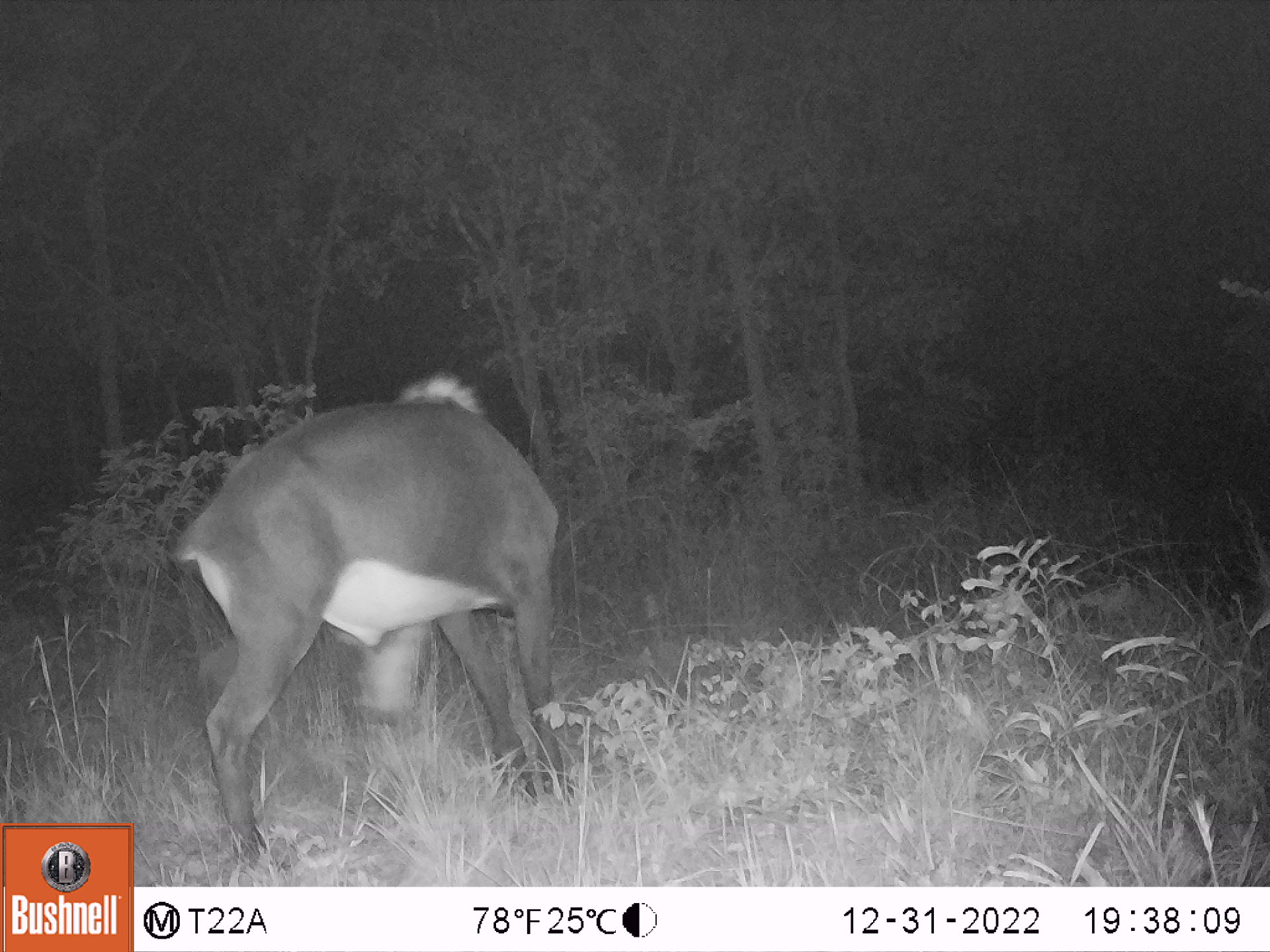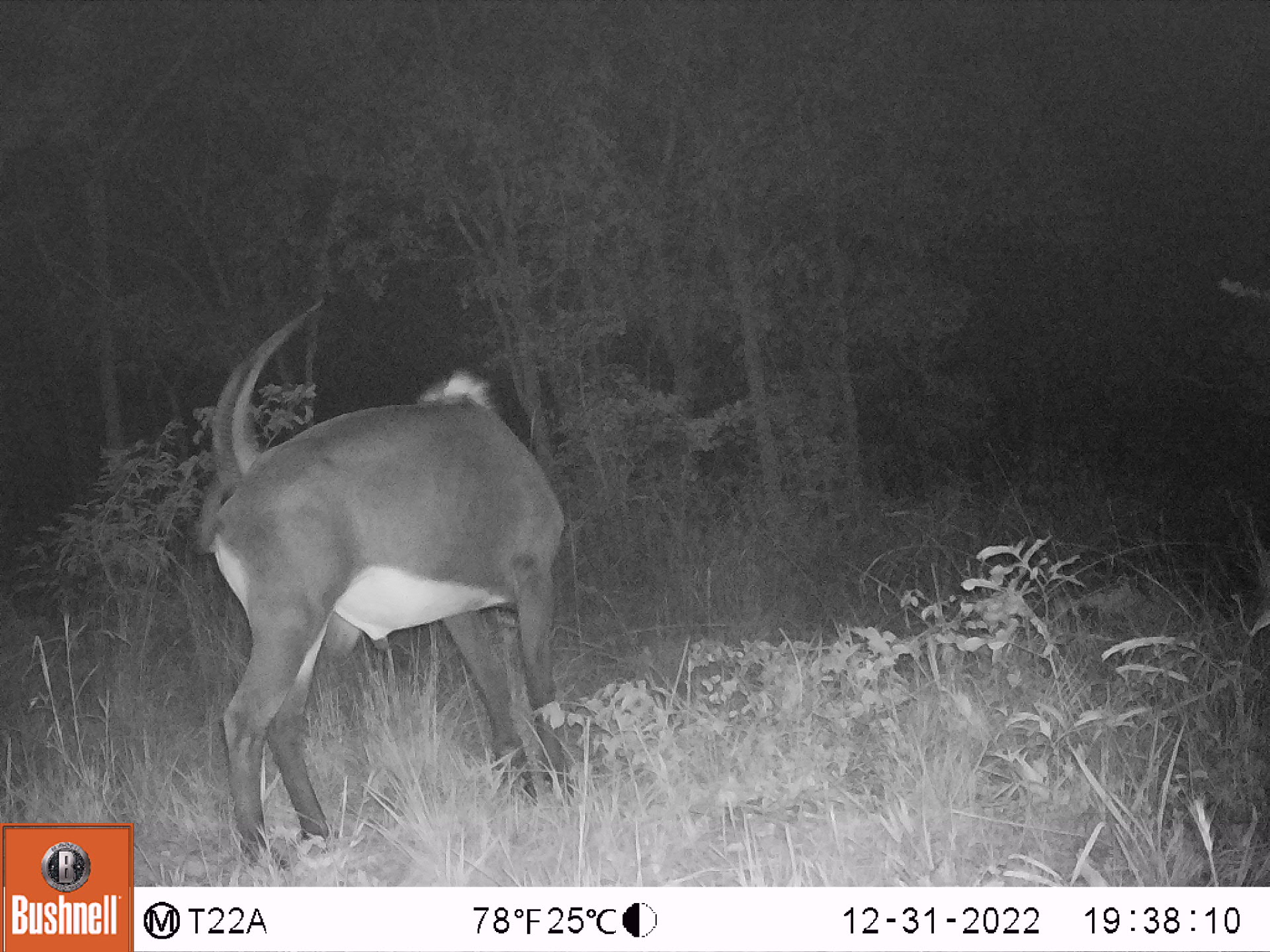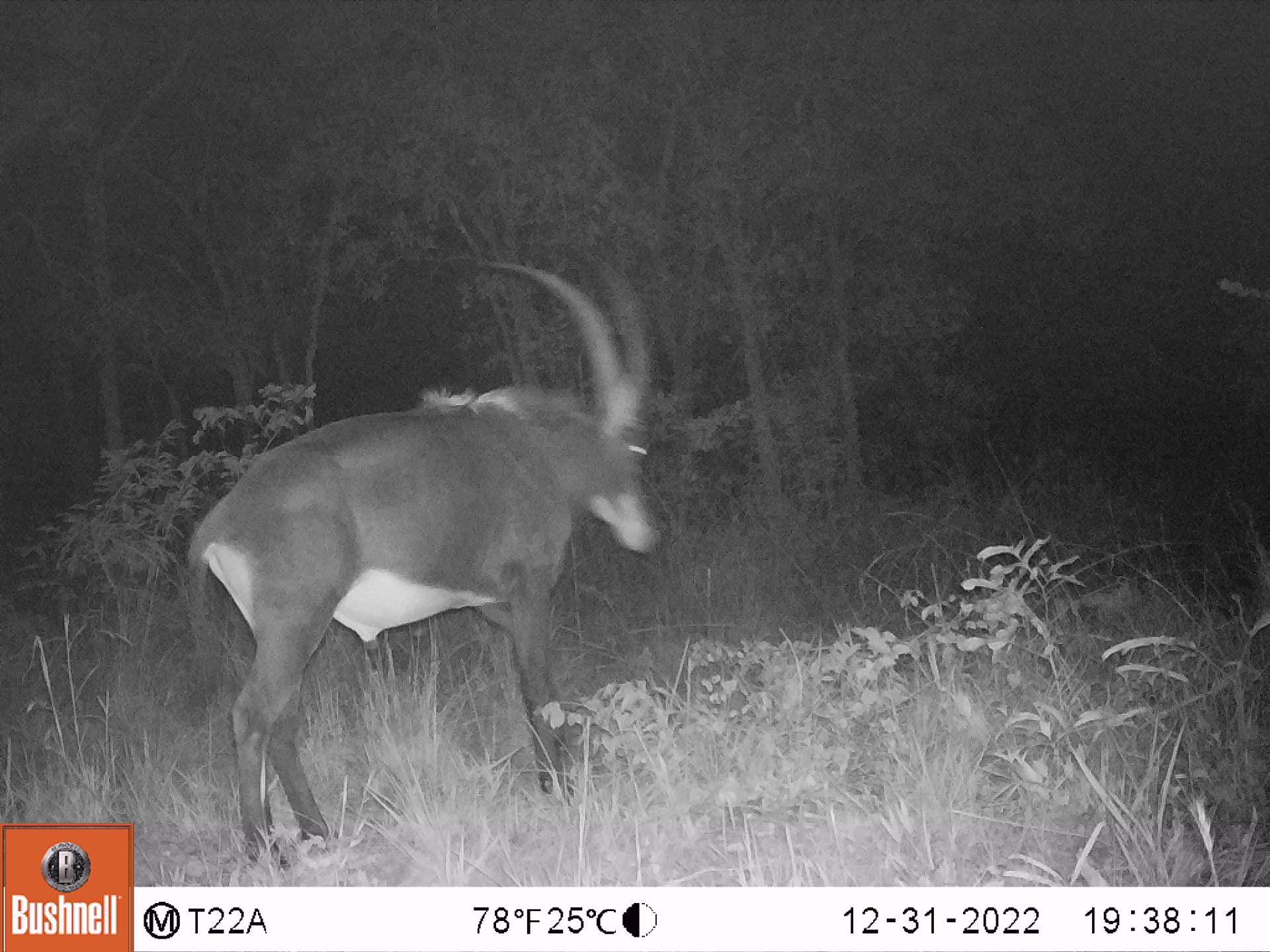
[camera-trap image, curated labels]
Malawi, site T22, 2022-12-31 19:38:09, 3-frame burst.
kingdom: Animalia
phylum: Chordata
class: Mammalia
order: Artiodactyla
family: Bovidae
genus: Hippotragus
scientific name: Hippotragus niger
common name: sable antelope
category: sable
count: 1